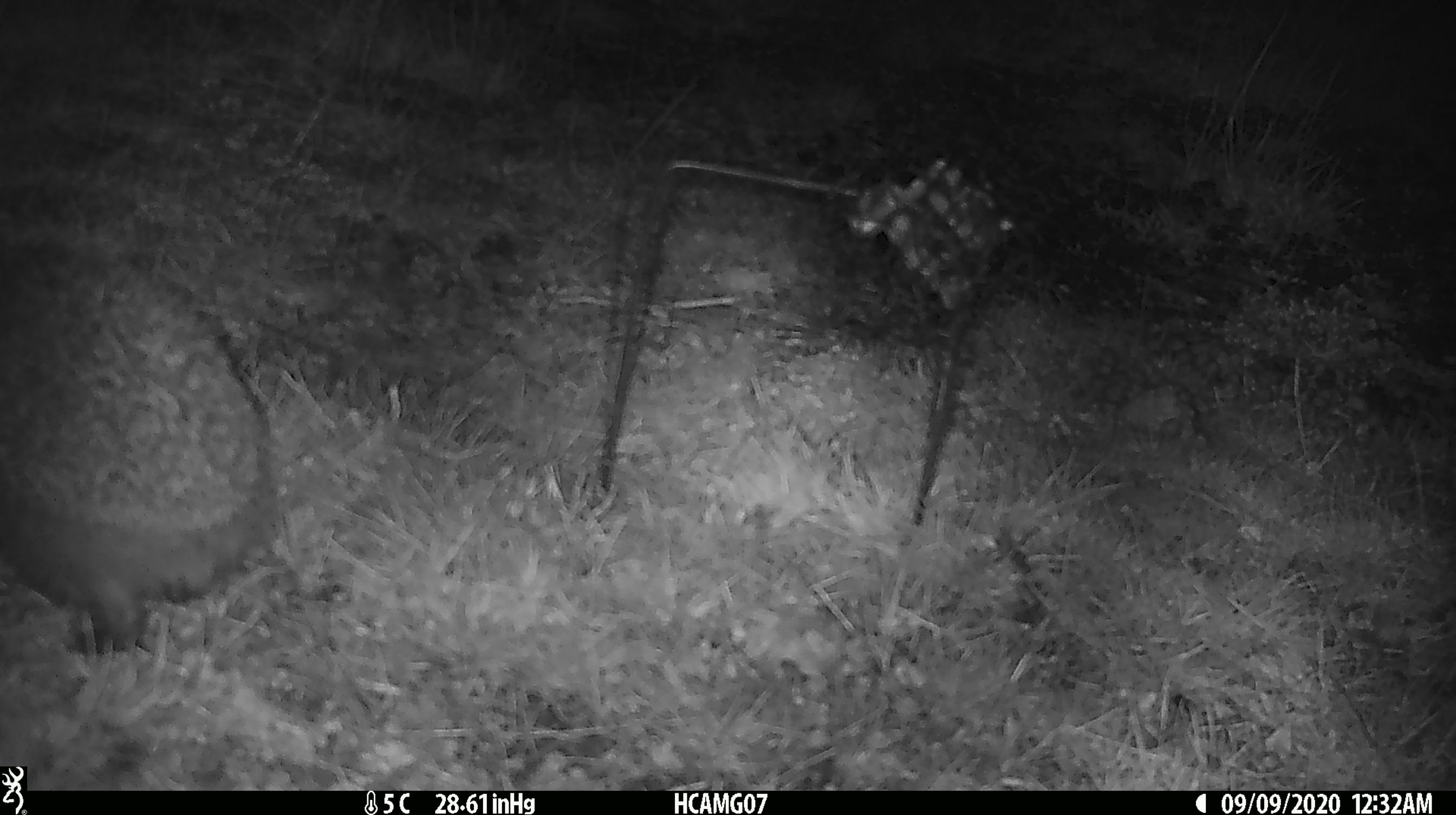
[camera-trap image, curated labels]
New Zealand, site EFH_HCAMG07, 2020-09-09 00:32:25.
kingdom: Animalia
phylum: Chordata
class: Mammalia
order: Eulipotyphla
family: Erinaceidae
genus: Erinaceus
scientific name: Erinaceus europaeus europaeus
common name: european hedgehog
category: hedgehog